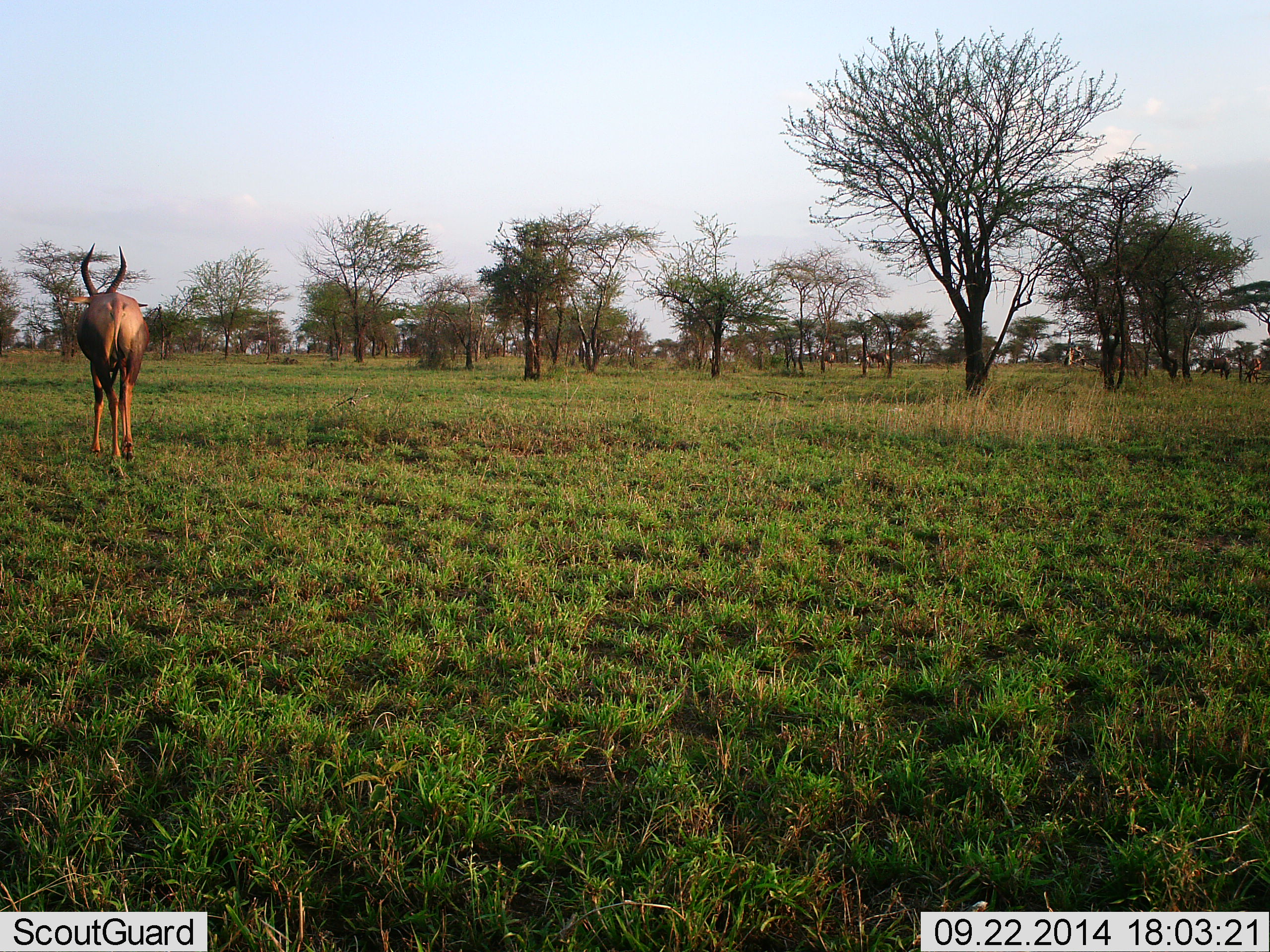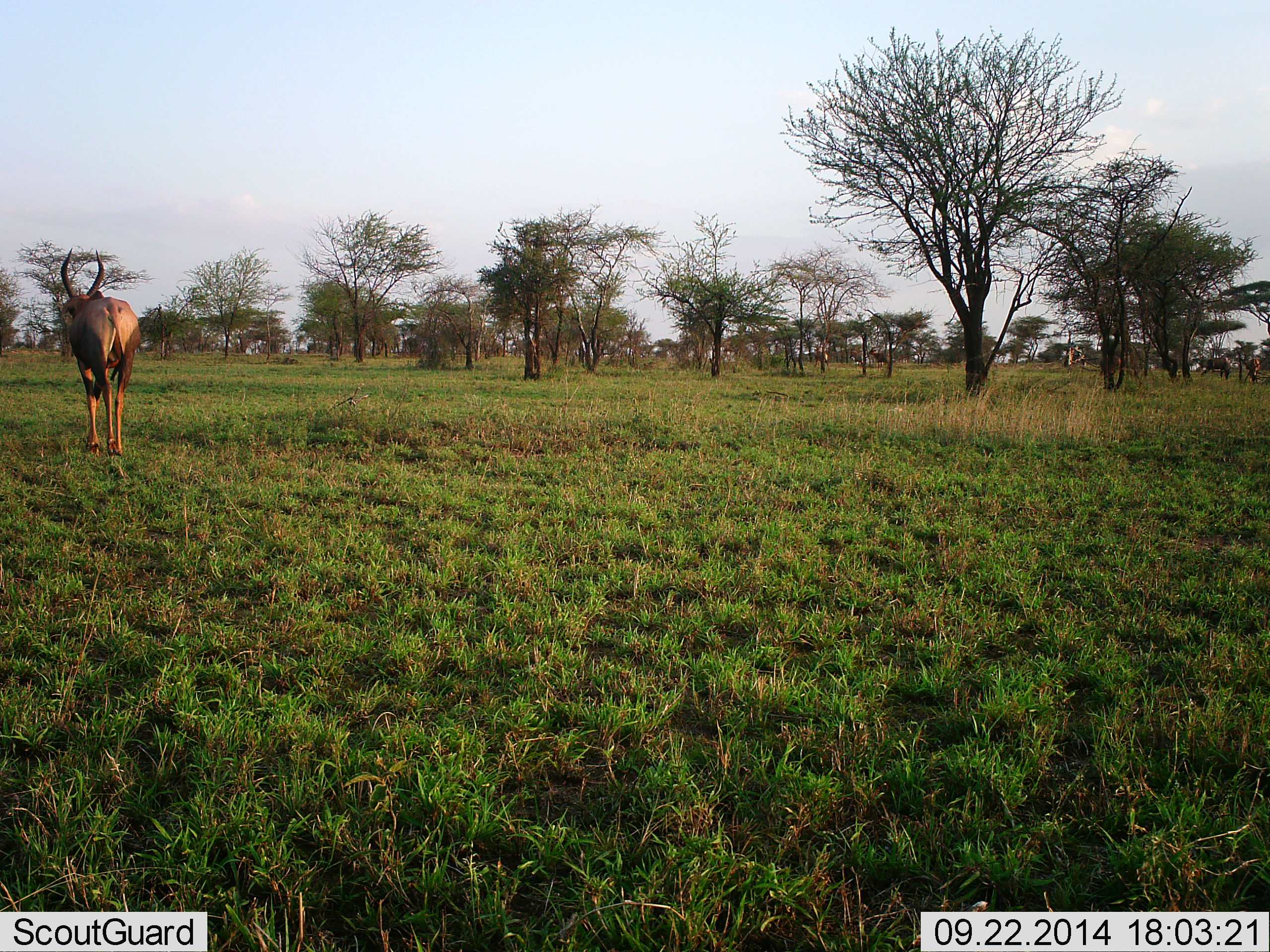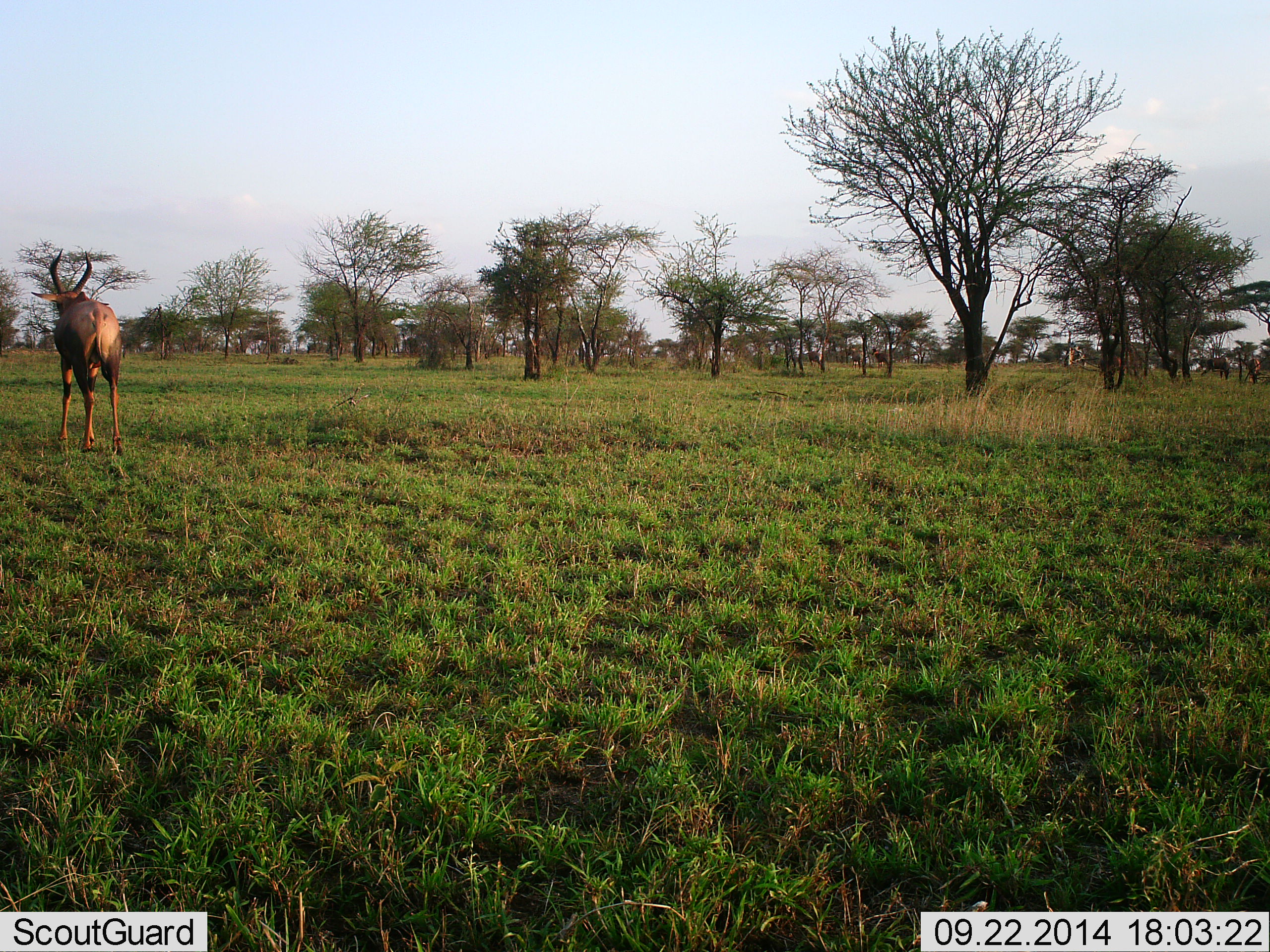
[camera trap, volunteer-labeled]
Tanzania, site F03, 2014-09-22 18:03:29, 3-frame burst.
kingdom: Animalia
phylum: Chordata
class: Mammalia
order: Artiodactyla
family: Bovidae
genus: Damaliscus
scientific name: Damaliscus lunatus jimela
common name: topi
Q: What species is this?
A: Topi (Damaliscus lunatus jimela).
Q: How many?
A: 1.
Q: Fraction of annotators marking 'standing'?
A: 30%.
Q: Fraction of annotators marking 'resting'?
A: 0%.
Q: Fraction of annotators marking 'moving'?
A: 60%.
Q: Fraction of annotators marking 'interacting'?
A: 0%.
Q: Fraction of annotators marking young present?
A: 0%.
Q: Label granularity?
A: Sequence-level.